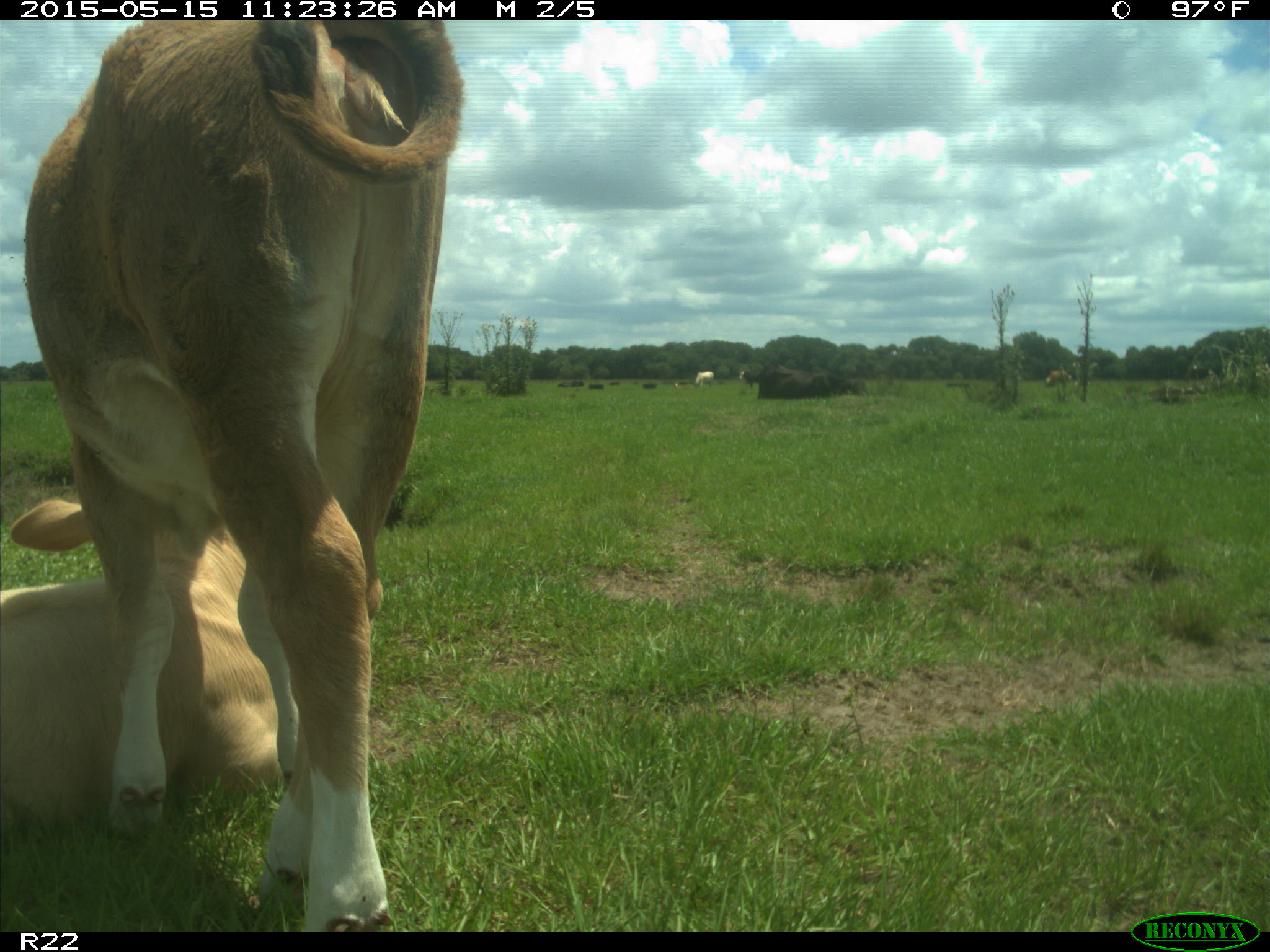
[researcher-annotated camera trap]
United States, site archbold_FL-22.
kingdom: Animalia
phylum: Chordata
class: Mammalia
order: Artiodactyla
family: Bovidae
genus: Bos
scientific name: Bos taurus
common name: domestic cow